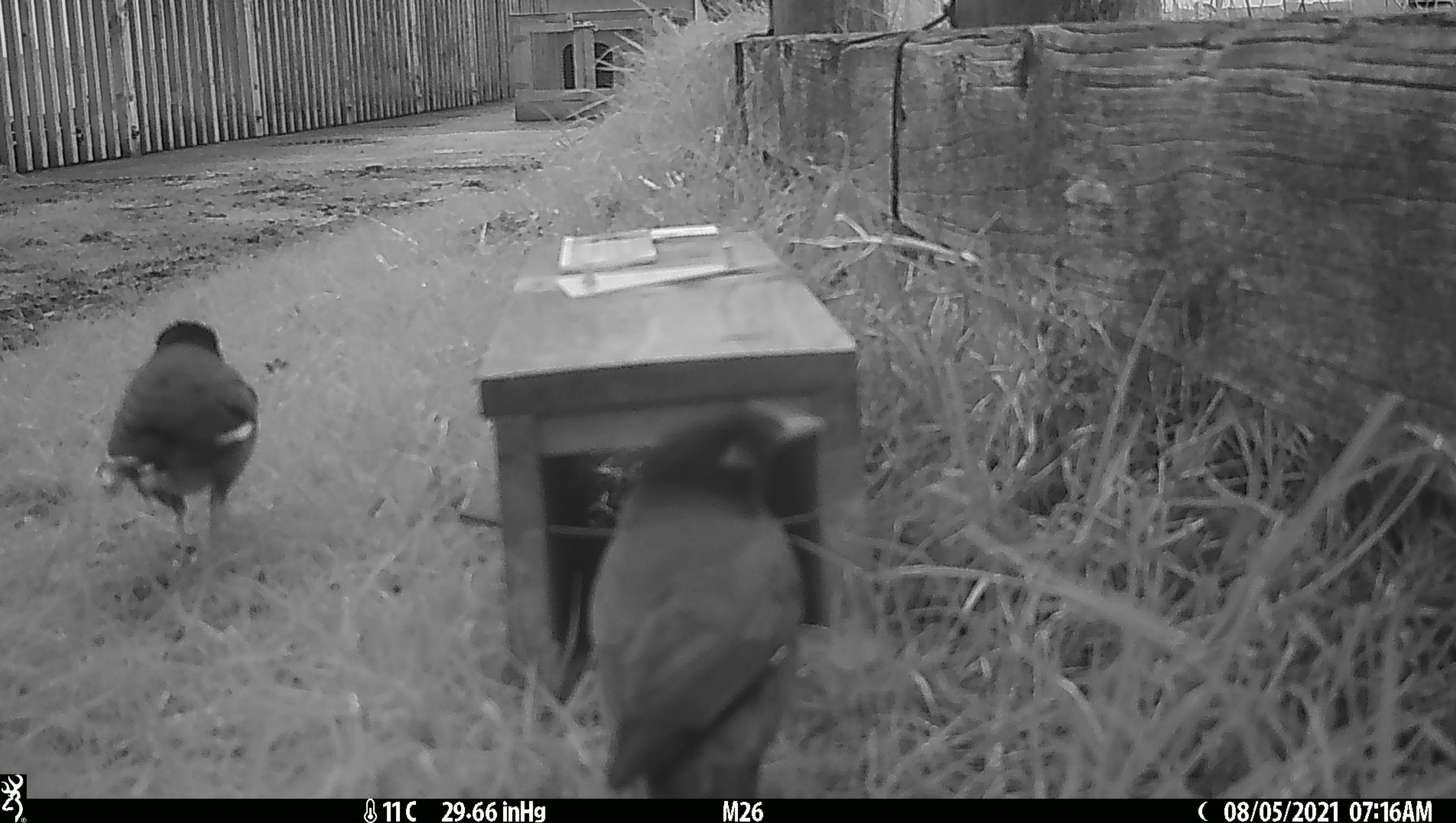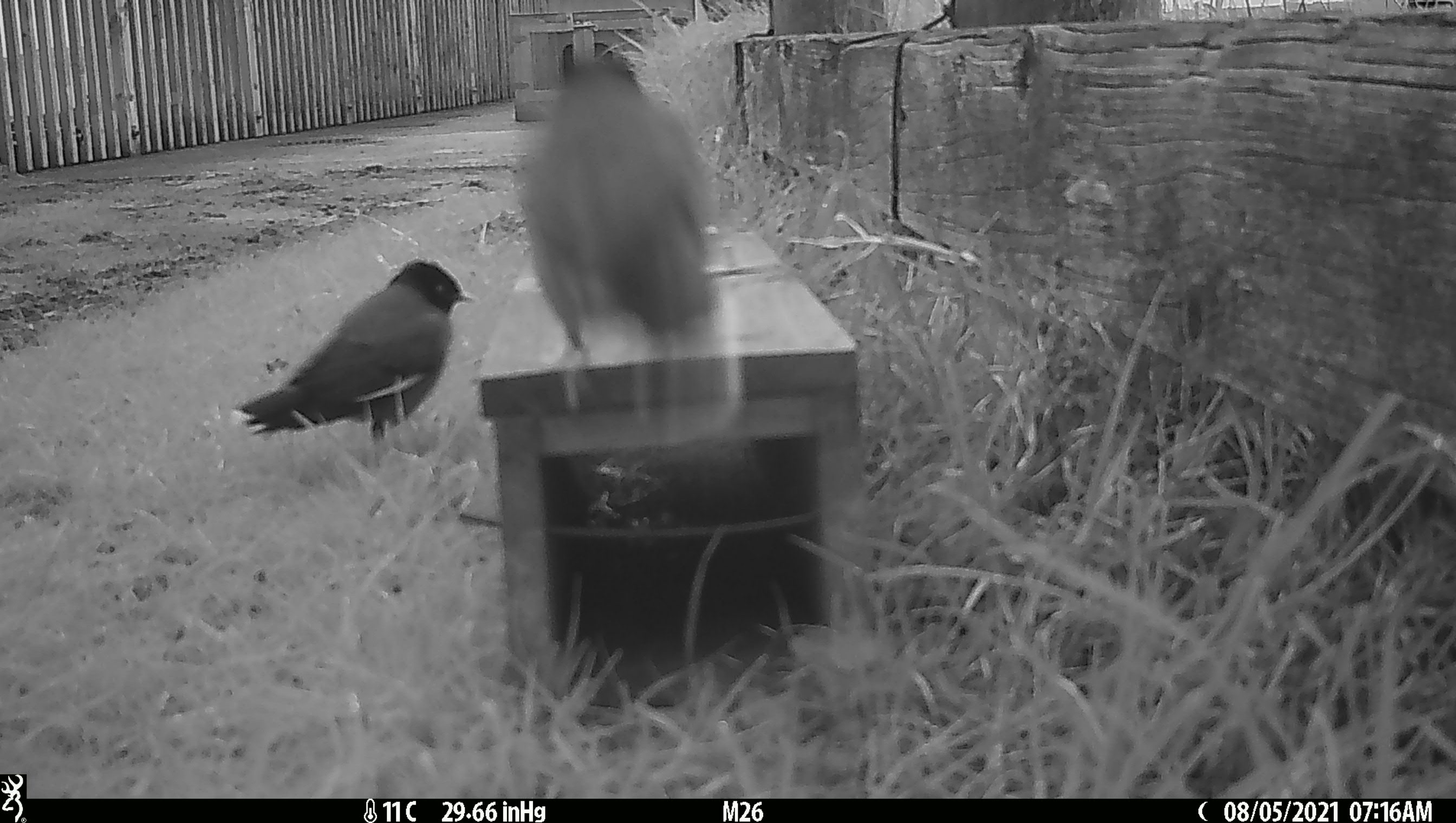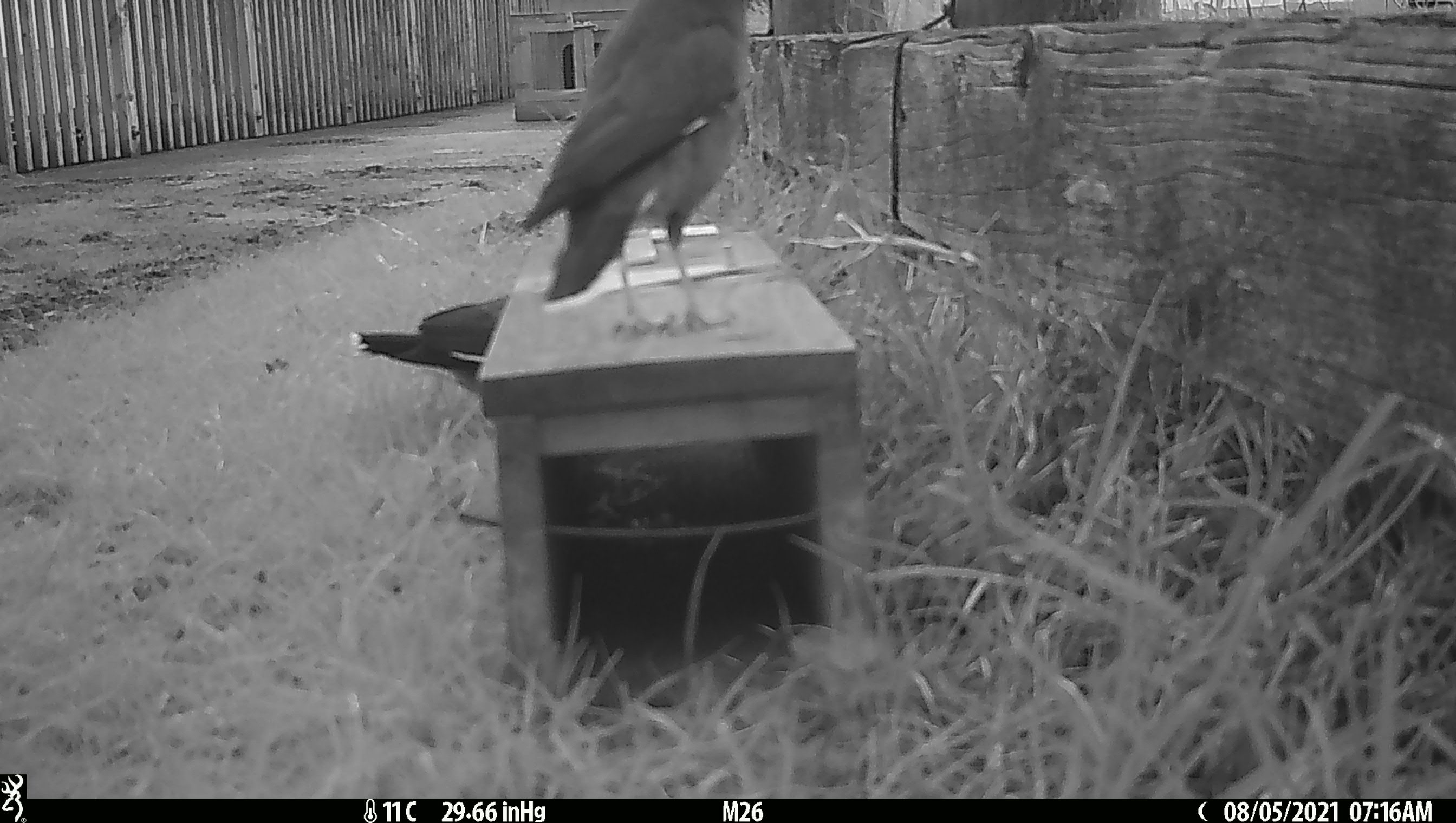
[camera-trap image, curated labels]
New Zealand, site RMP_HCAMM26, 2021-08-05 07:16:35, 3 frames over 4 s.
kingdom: Animalia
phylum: Chordata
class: Aves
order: Passeriformes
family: Sturnidae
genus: Acridotheres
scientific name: Acridotheres tristis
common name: common myna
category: myna